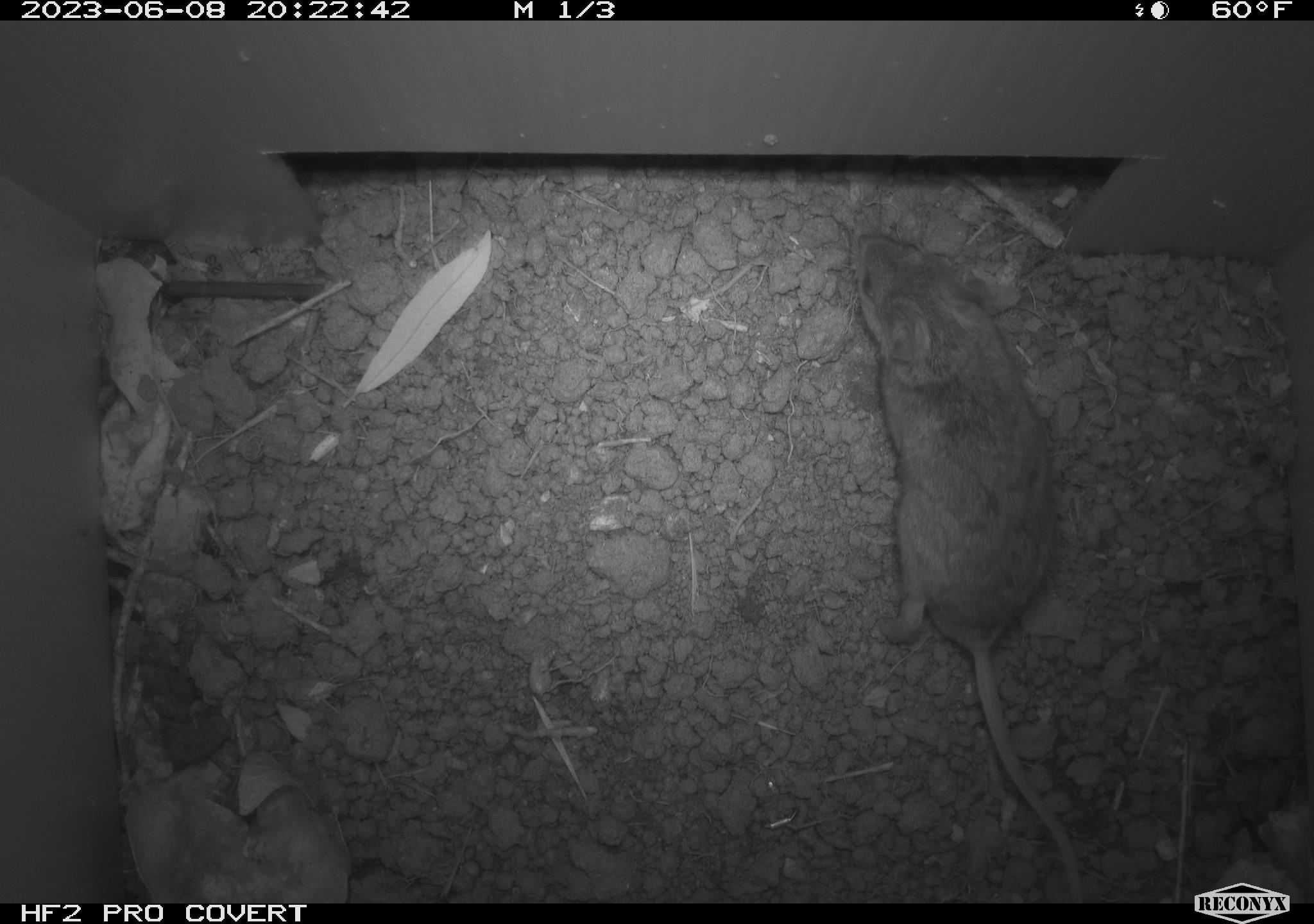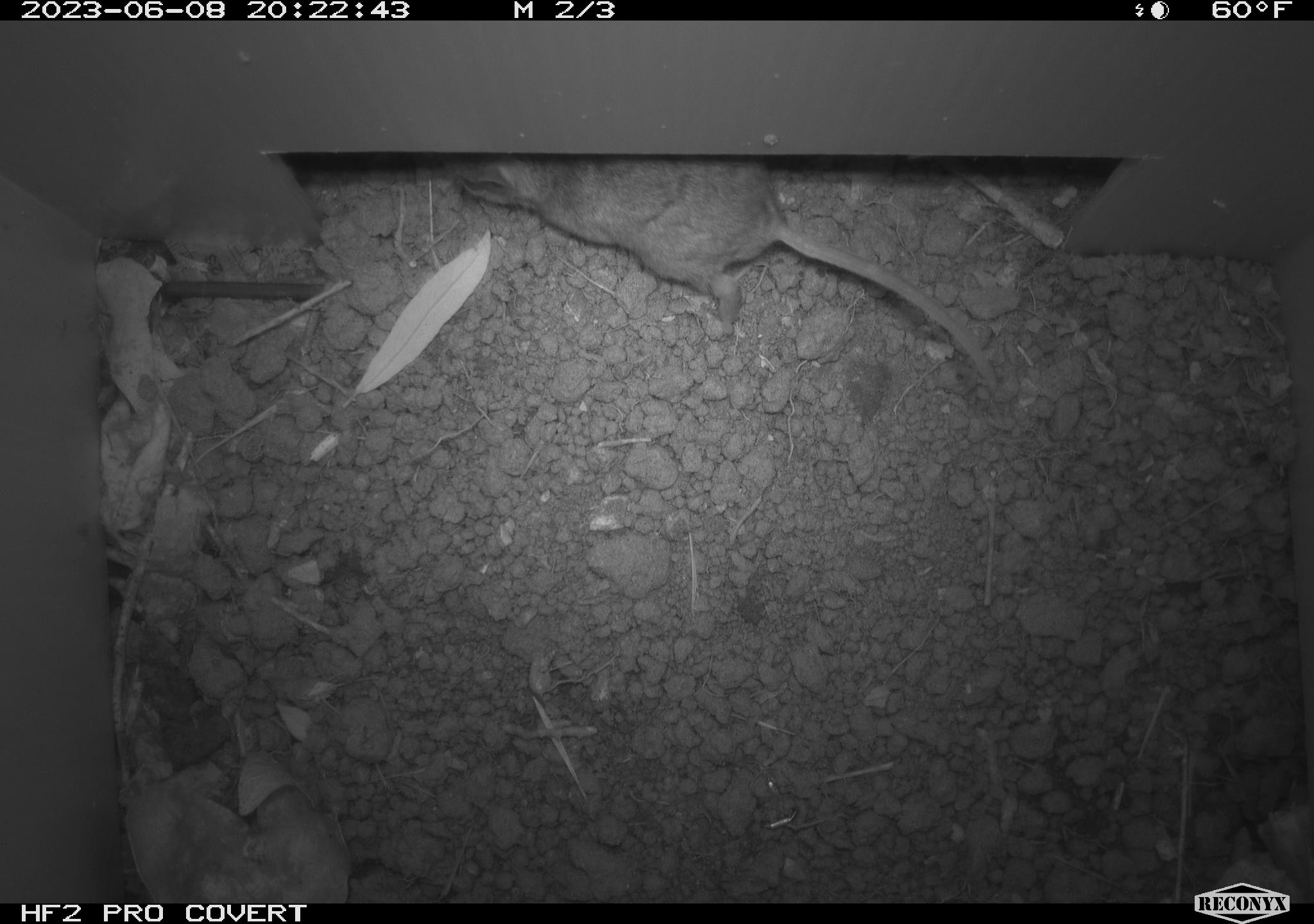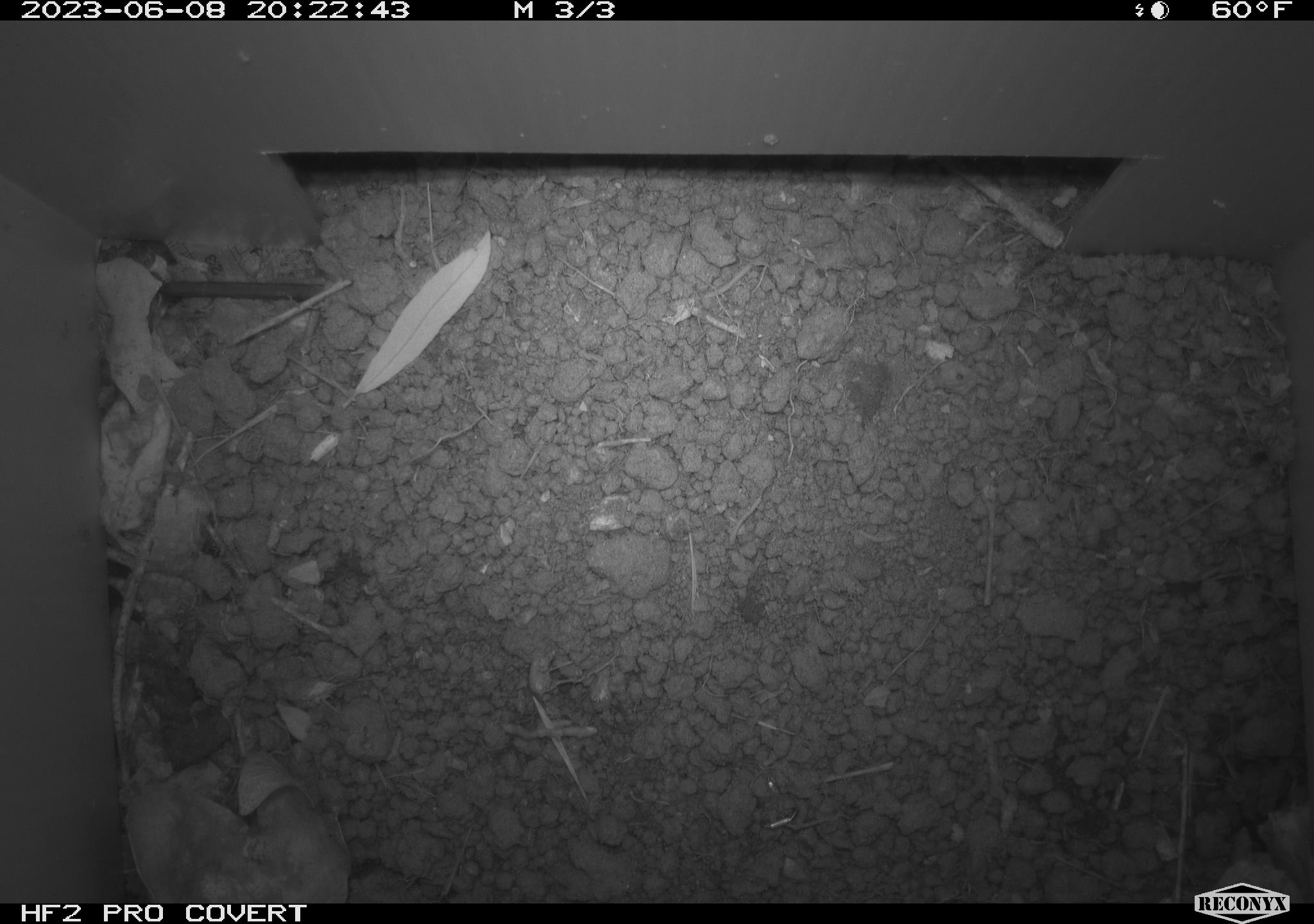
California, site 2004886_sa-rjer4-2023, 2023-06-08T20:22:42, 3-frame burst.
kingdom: Animalia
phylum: Chordata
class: Mammalia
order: Rodentia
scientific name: Rodentia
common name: mouse species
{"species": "mouse species (Rodentia)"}